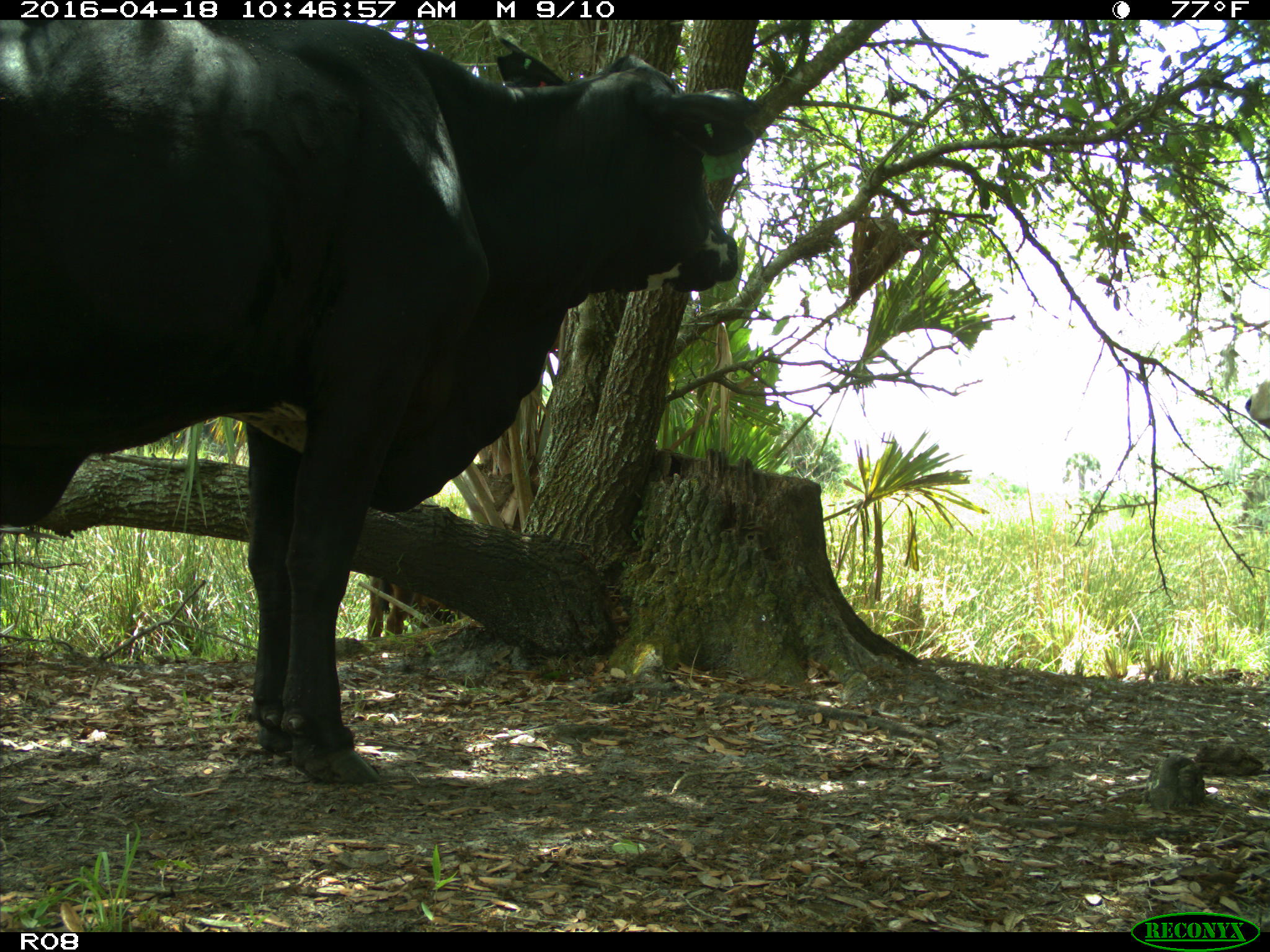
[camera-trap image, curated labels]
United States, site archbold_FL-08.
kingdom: Animalia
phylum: Chordata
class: Mammalia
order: Artiodactyla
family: Bovidae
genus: Bos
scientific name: Bos taurus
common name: domestic cow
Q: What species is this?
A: Bos taurus (domestic cow).